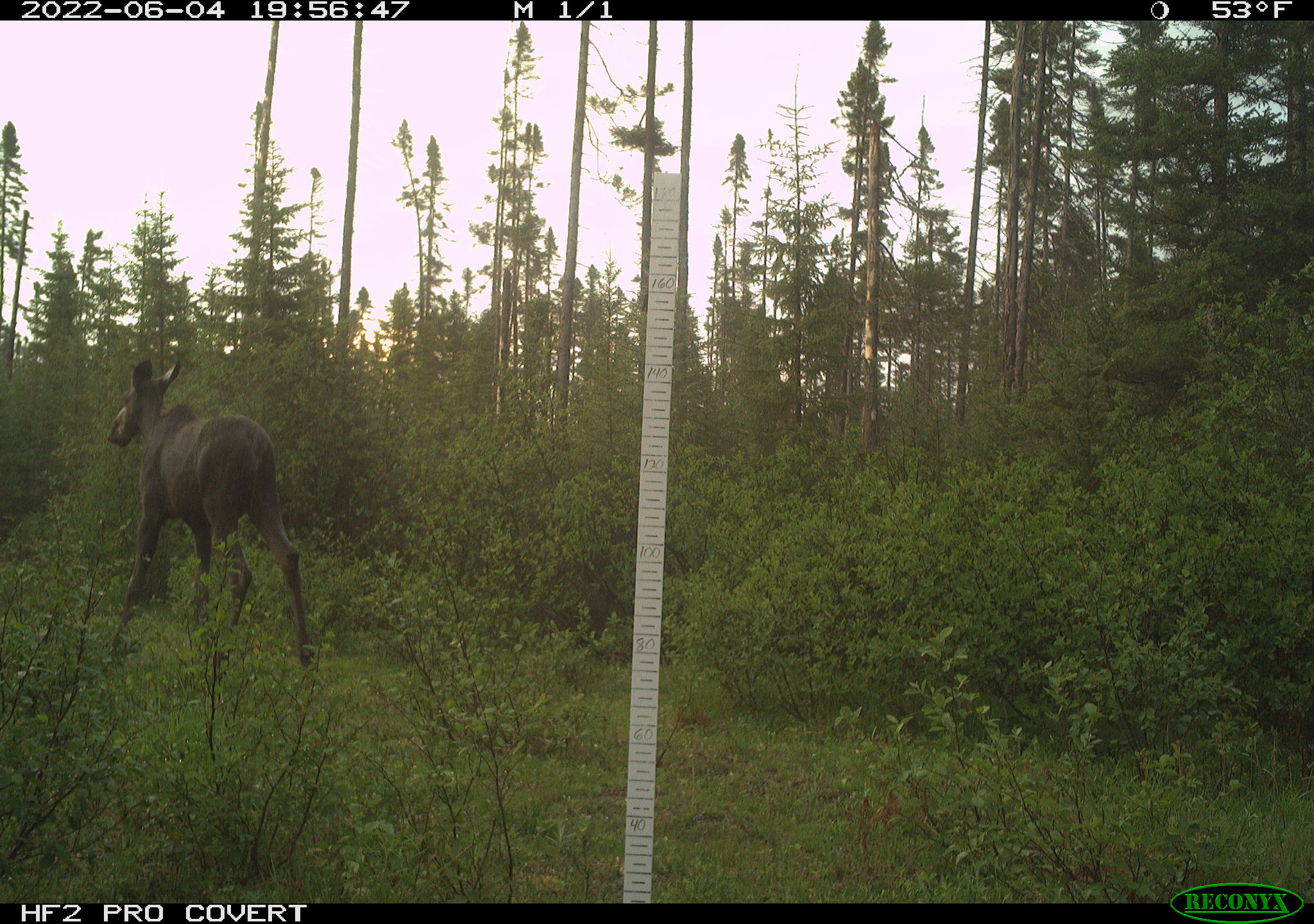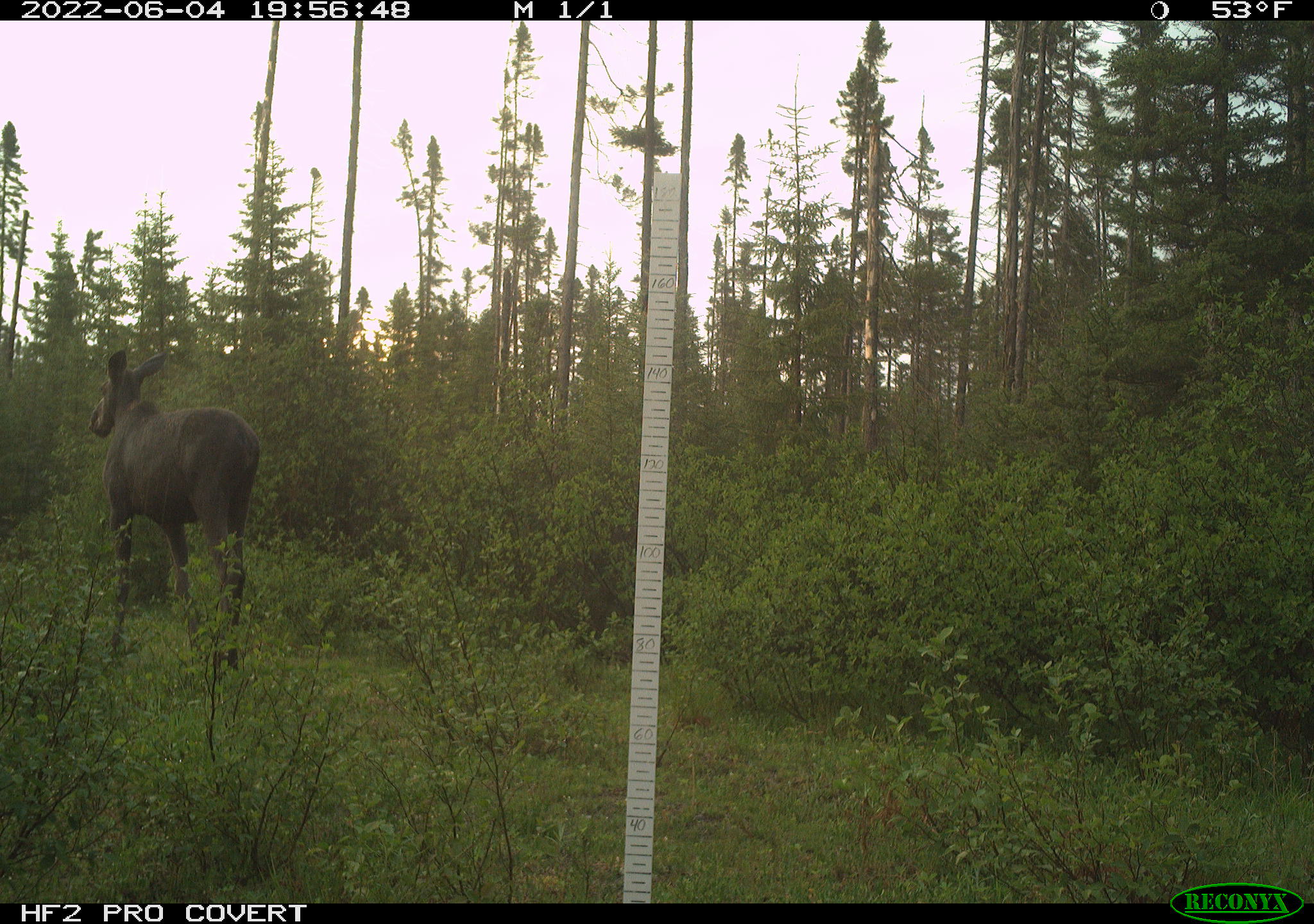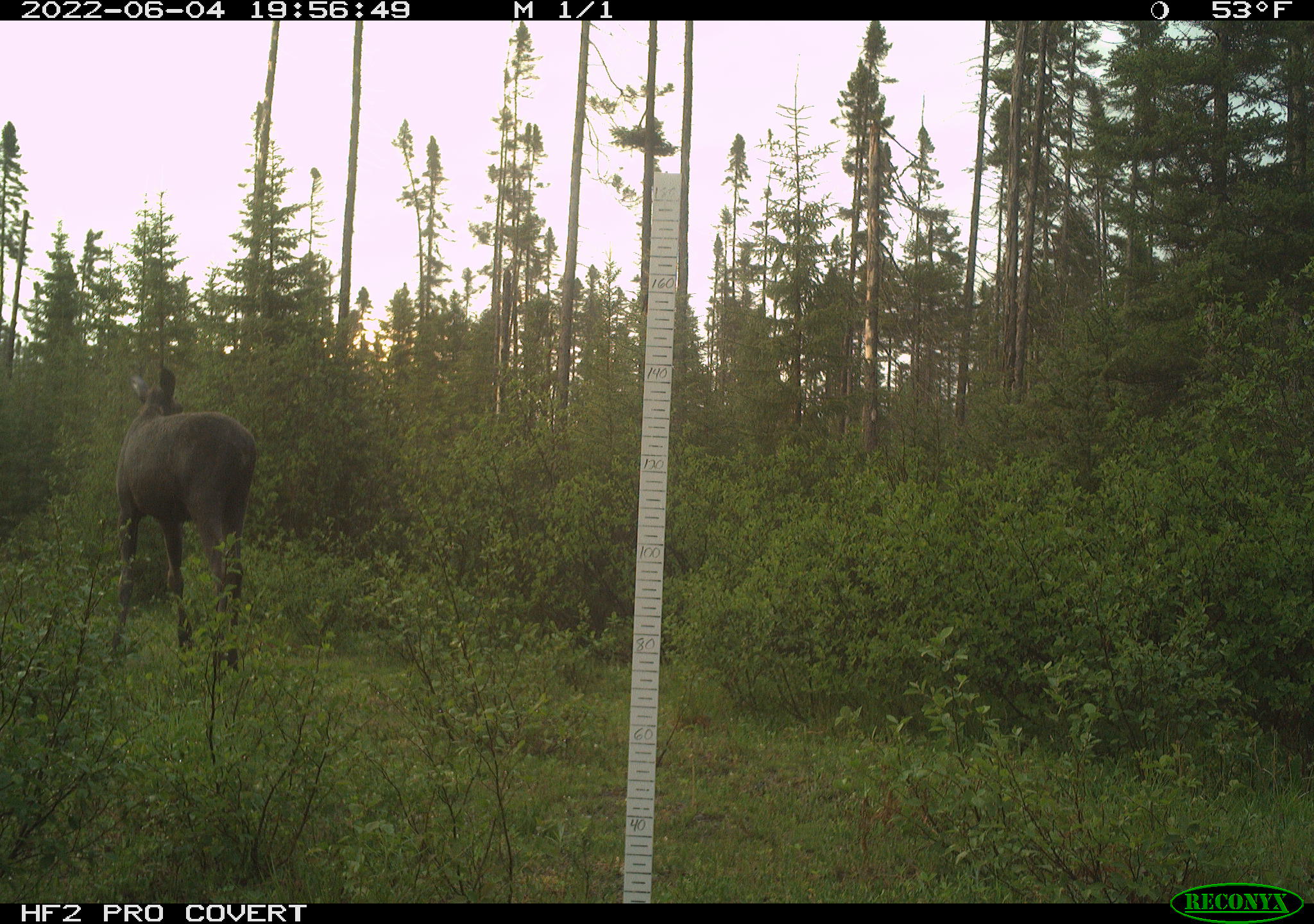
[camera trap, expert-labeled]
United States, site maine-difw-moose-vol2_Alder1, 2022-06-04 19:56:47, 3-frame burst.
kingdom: Animalia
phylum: Chordata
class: Mammalia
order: Artiodactyla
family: Cervidae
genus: Alces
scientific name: Alces alces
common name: moose